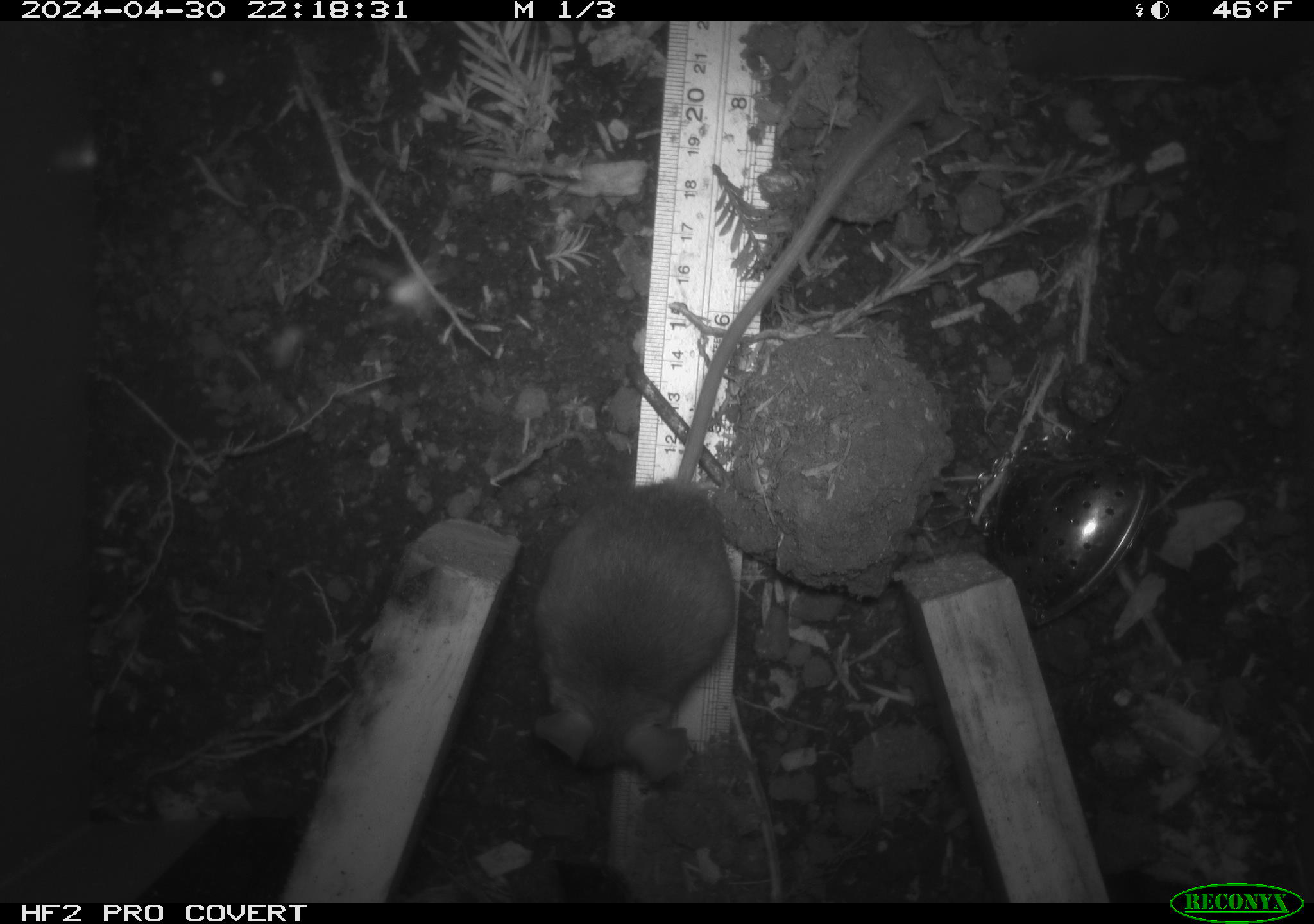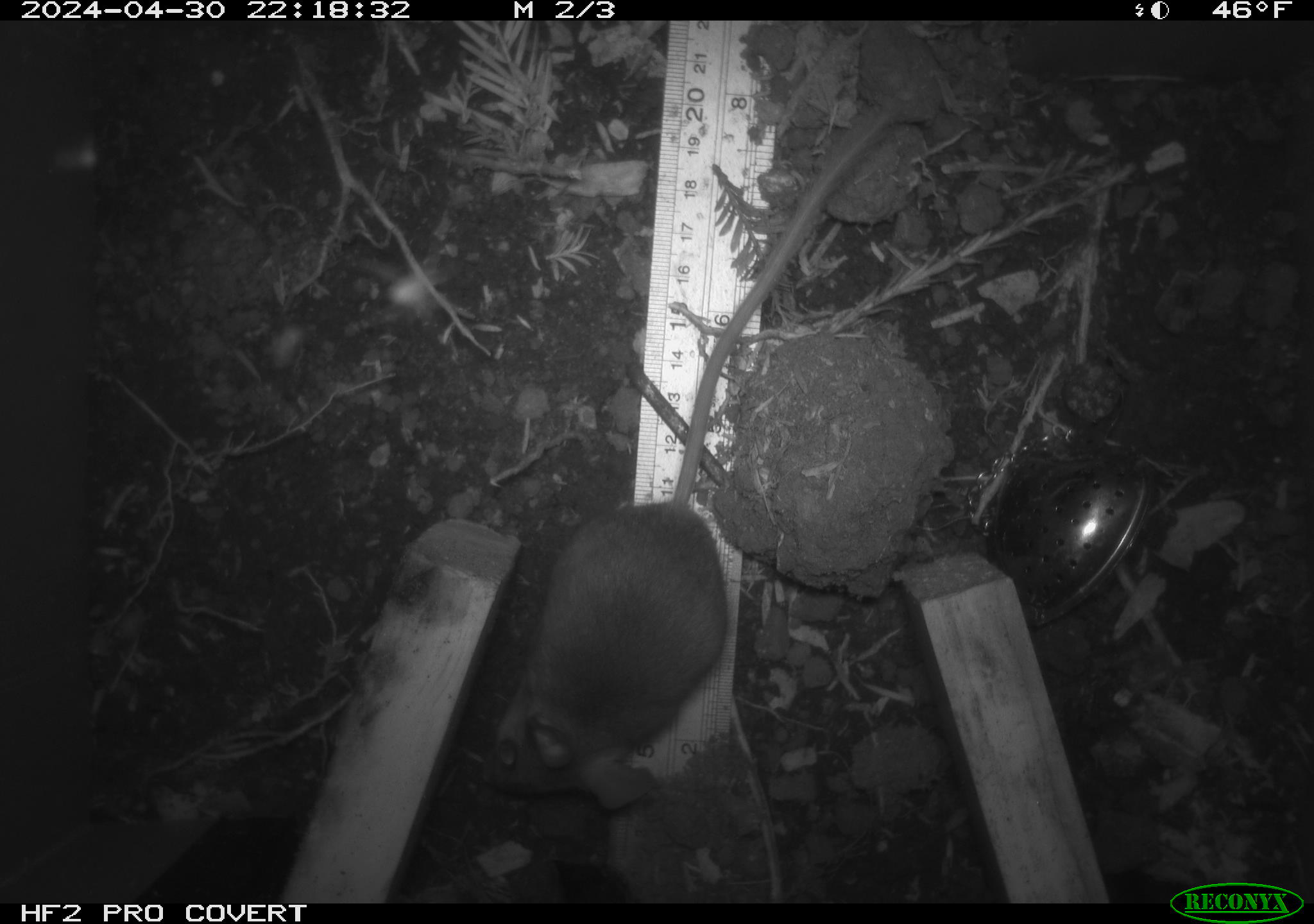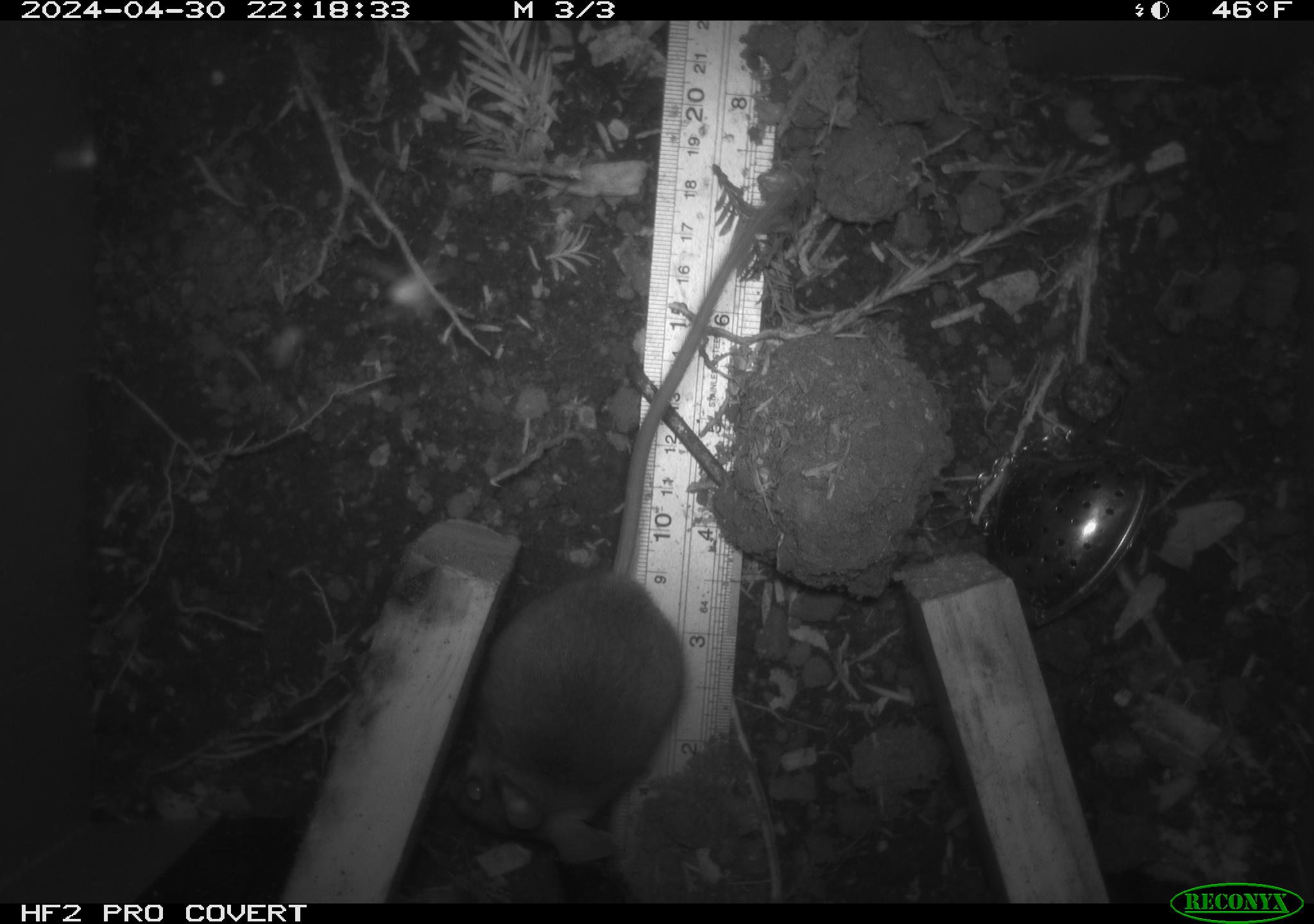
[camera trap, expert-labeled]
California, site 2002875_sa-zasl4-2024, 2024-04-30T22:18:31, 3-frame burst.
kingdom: Animalia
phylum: Chordata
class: Mammalia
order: Rodentia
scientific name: Rodentia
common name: mouse species